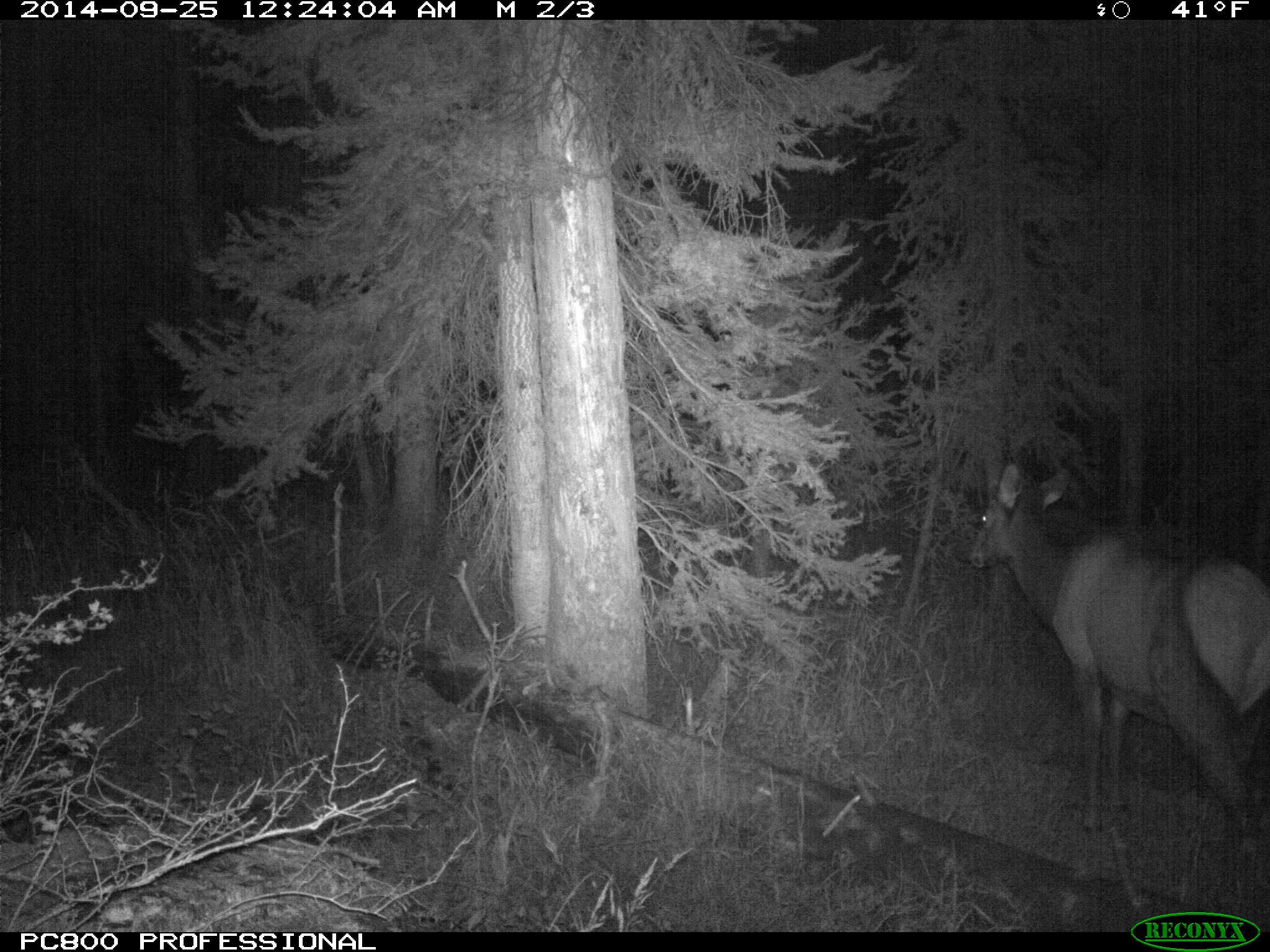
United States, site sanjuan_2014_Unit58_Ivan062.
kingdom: Animalia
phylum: Chordata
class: Mammalia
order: Artiodactyla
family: Cervidae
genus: Cervus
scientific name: Cervus elaphus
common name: red deer